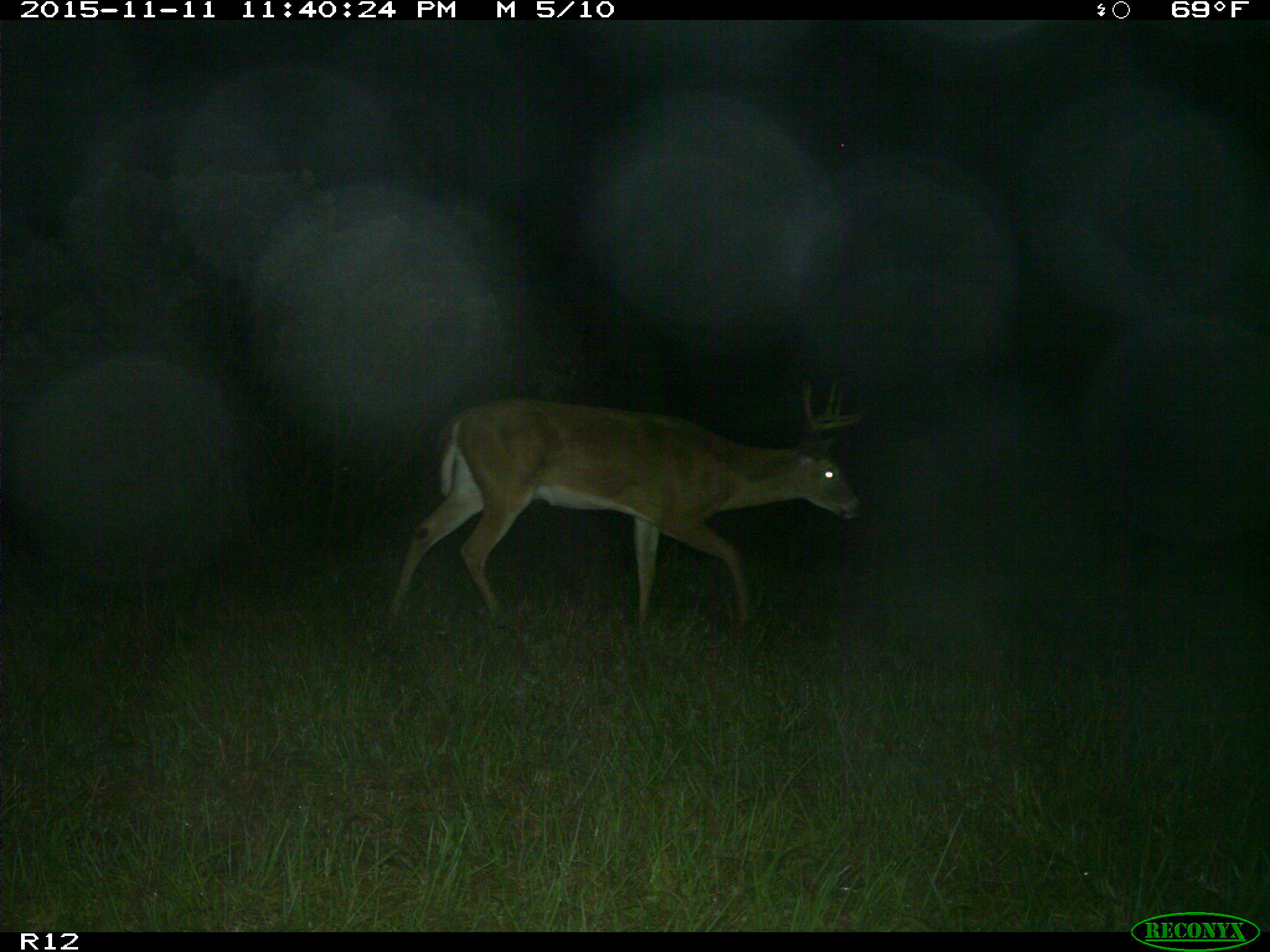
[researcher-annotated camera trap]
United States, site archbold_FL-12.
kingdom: Animalia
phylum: Chordata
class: Mammalia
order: Artiodactyla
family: Cervidae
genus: Odocoileus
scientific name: Odocoileus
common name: deer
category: unidentified deer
Unidentified deer (deer) (Odocoileus).